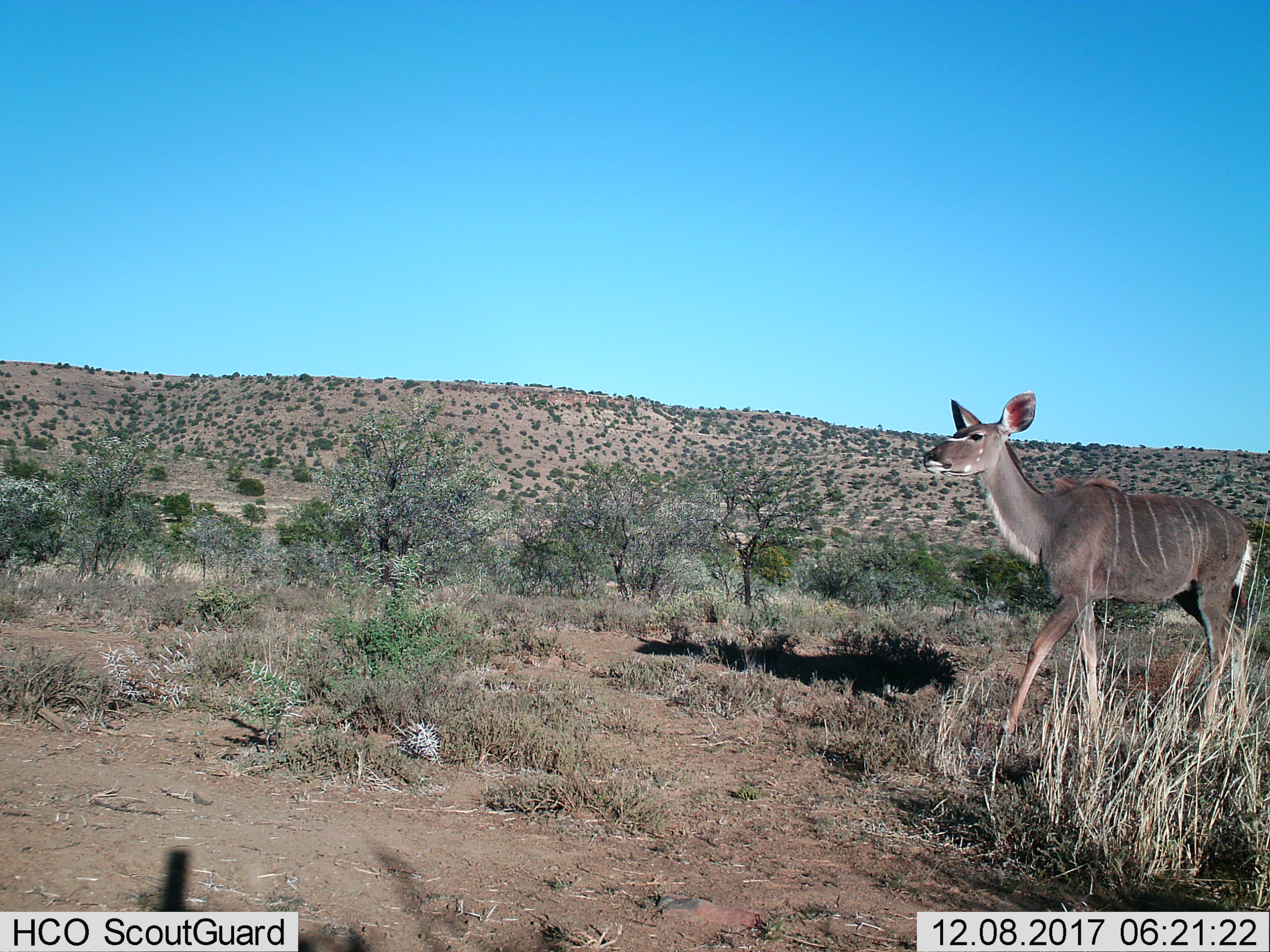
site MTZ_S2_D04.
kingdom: Animalia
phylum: Chordata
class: Mammalia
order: Artiodactyla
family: Bovidae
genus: Tragelaphus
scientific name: Tragelaphus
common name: kudu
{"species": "kudu (Tragelaphus)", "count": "1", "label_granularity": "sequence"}